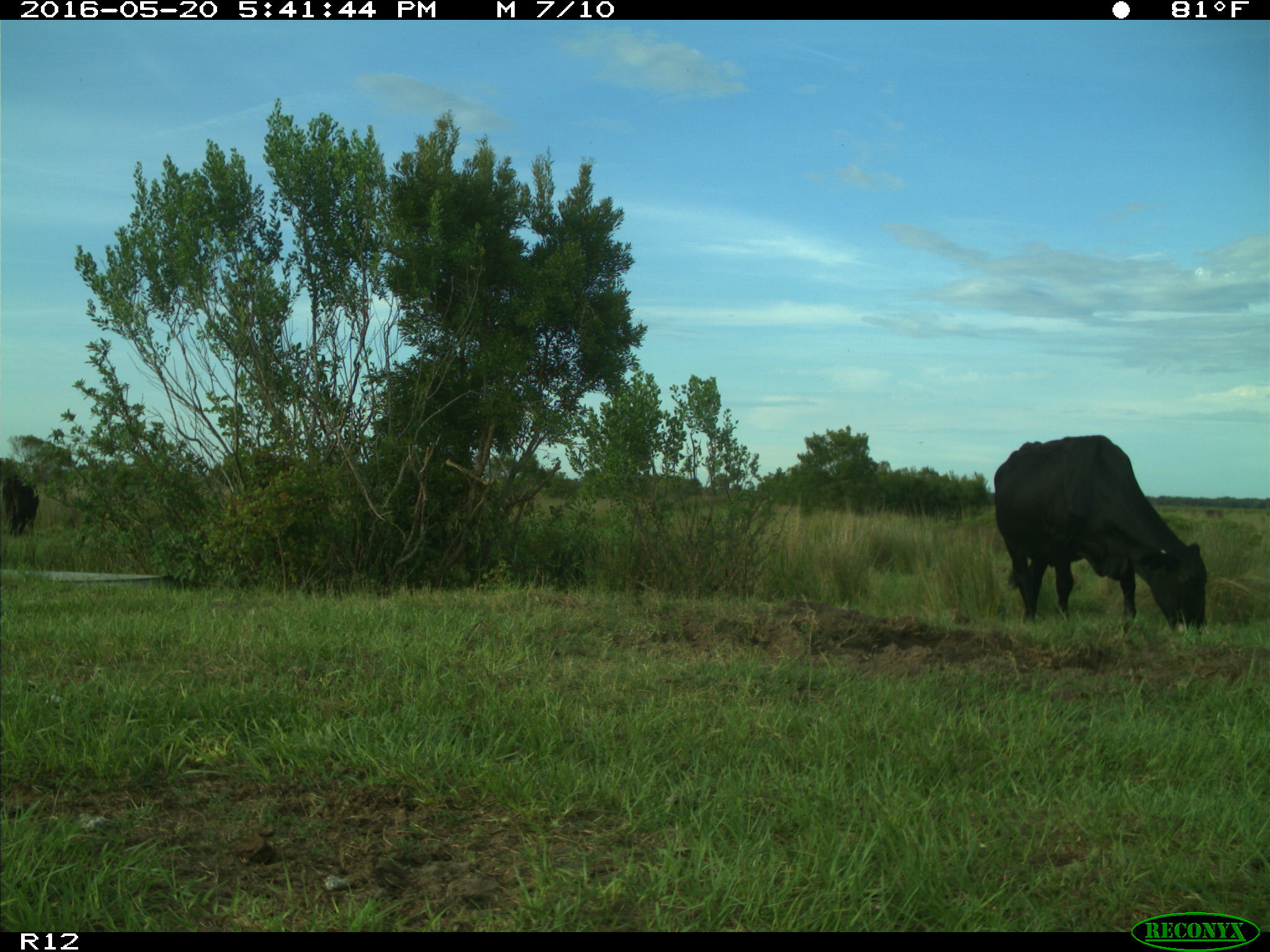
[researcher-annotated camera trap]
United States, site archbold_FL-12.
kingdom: Animalia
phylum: Chordata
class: Mammalia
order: Artiodactyla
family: Bovidae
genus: Bos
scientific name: Bos taurus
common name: domestic cow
Bos taurus (domestic cow).